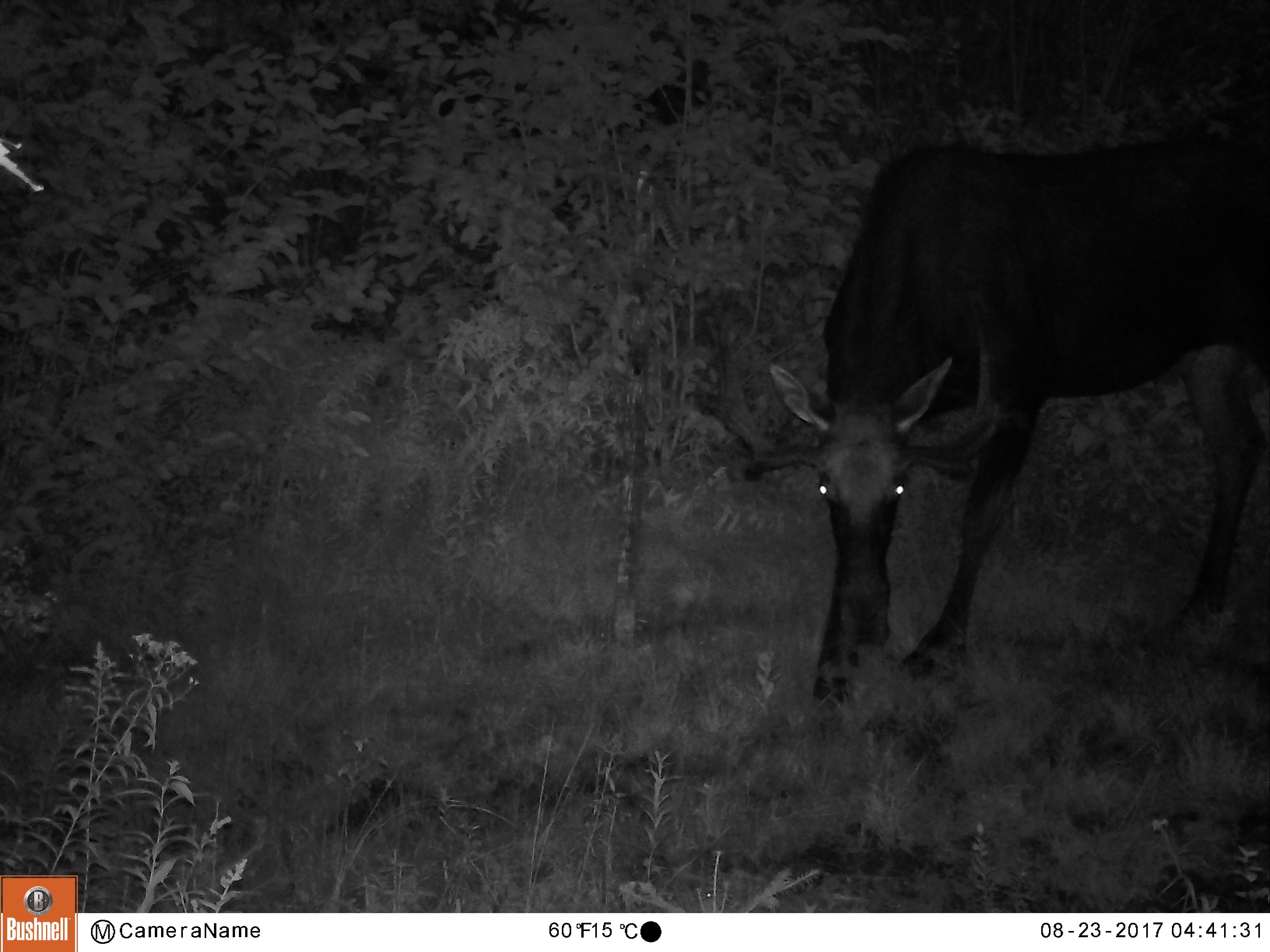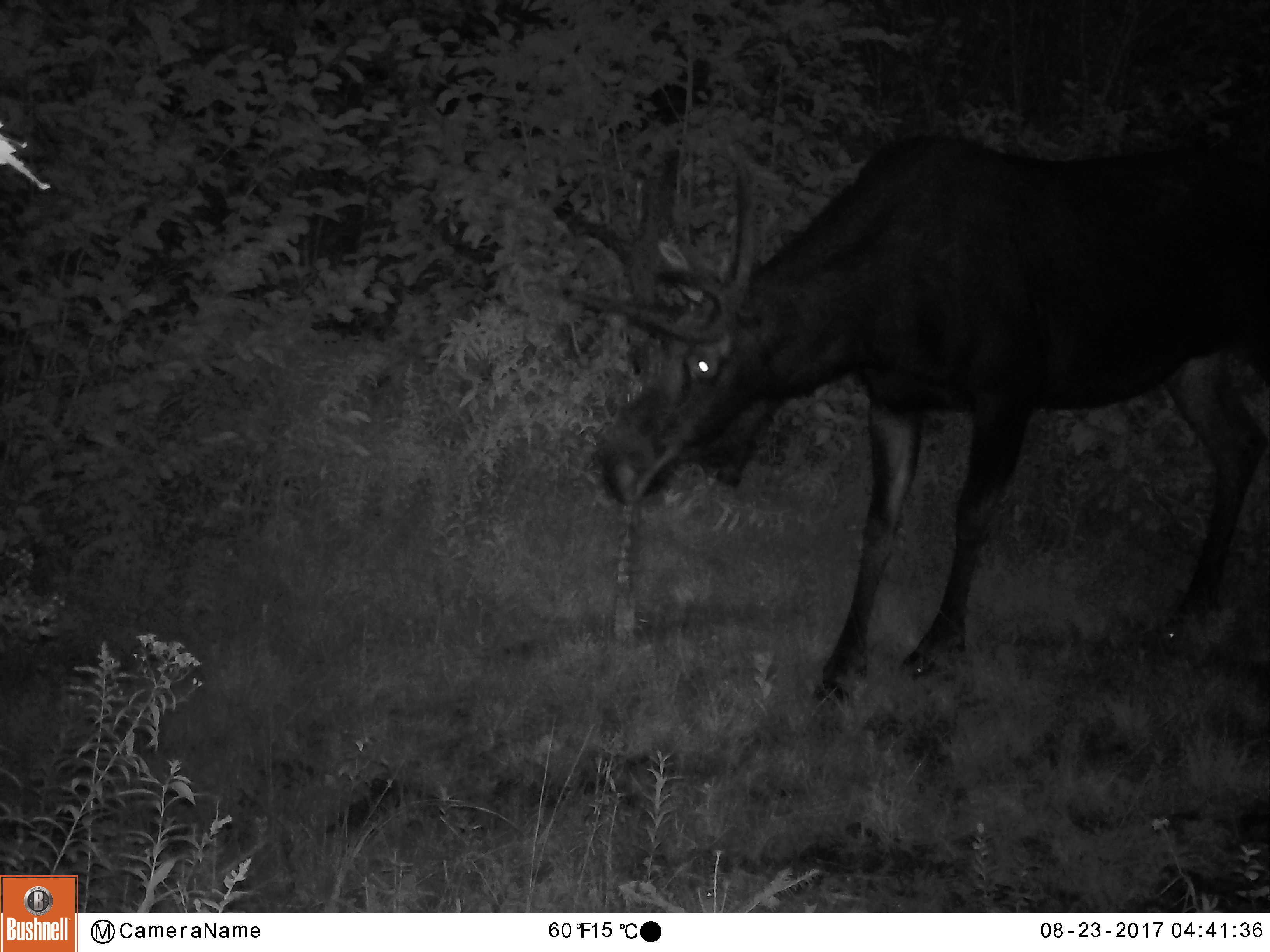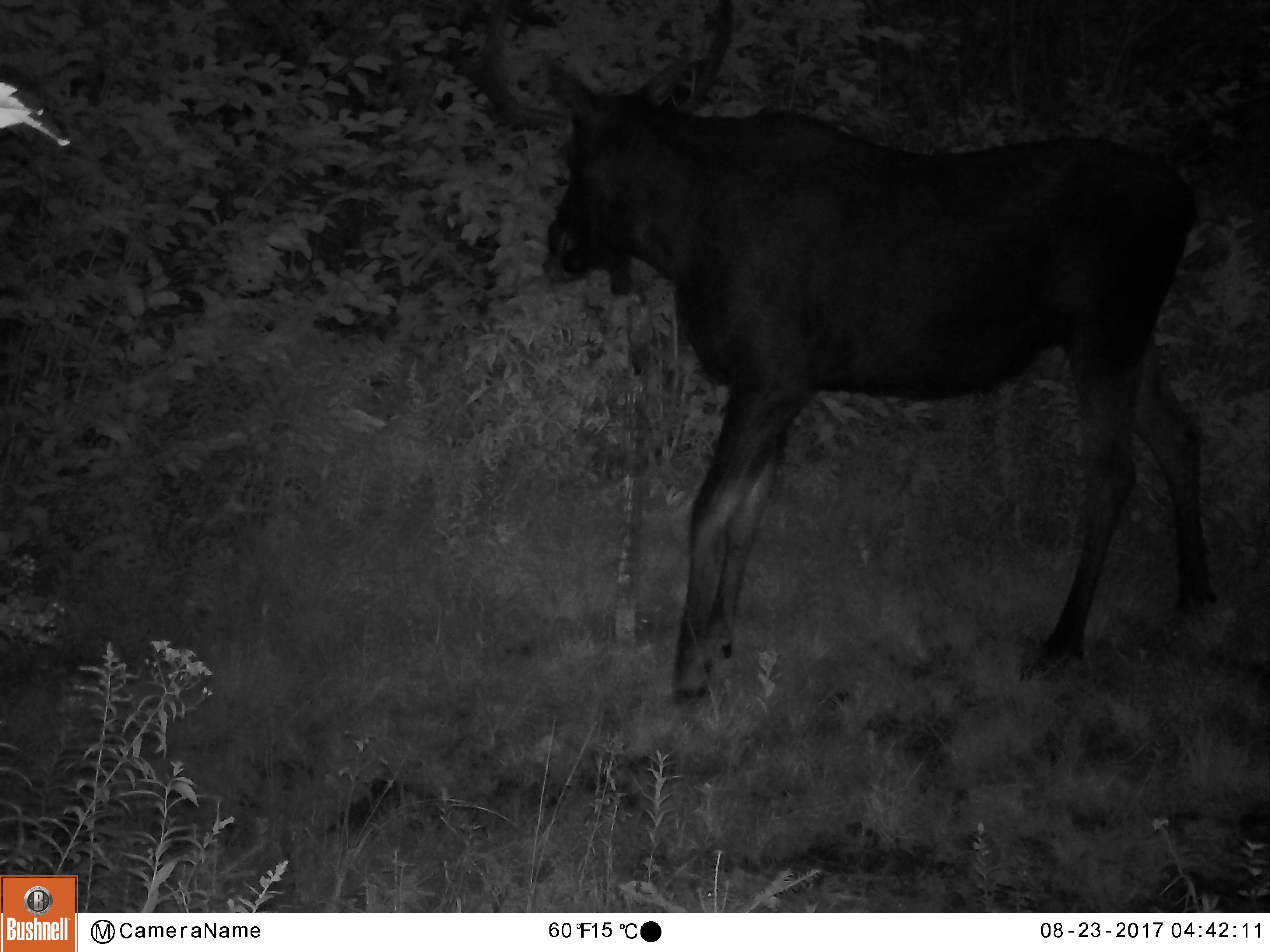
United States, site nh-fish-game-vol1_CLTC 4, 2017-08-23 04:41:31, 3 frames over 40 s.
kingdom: Animalia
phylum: Chordata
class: Mammalia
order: Artiodactyla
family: Cervidae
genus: Alces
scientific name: Alces alces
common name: moose